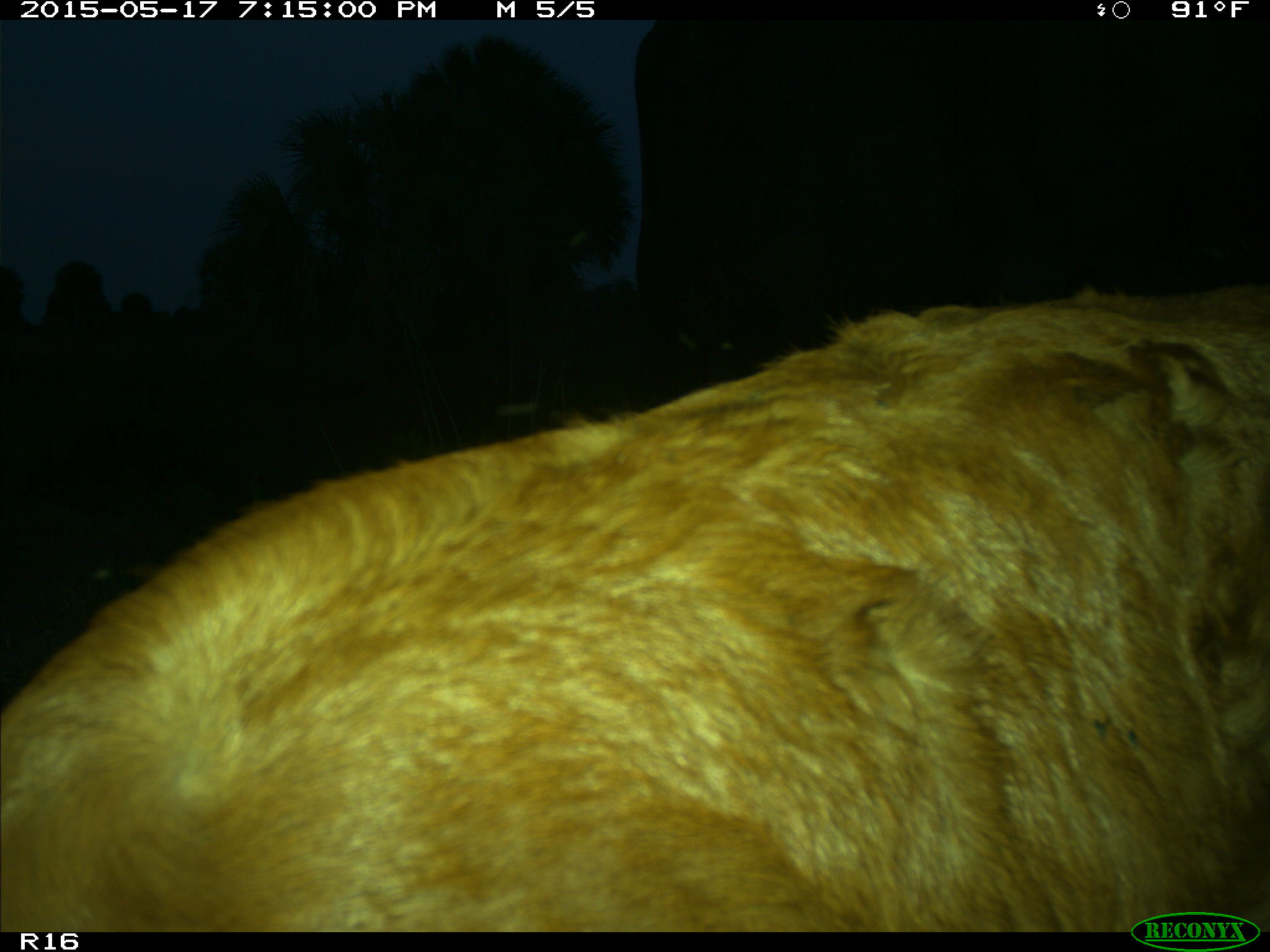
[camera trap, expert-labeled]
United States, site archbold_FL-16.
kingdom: Animalia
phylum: Chordata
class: Mammalia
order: Artiodactyla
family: Bovidae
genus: Bos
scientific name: Bos taurus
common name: domestic cow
Bos taurus (domestic cow).